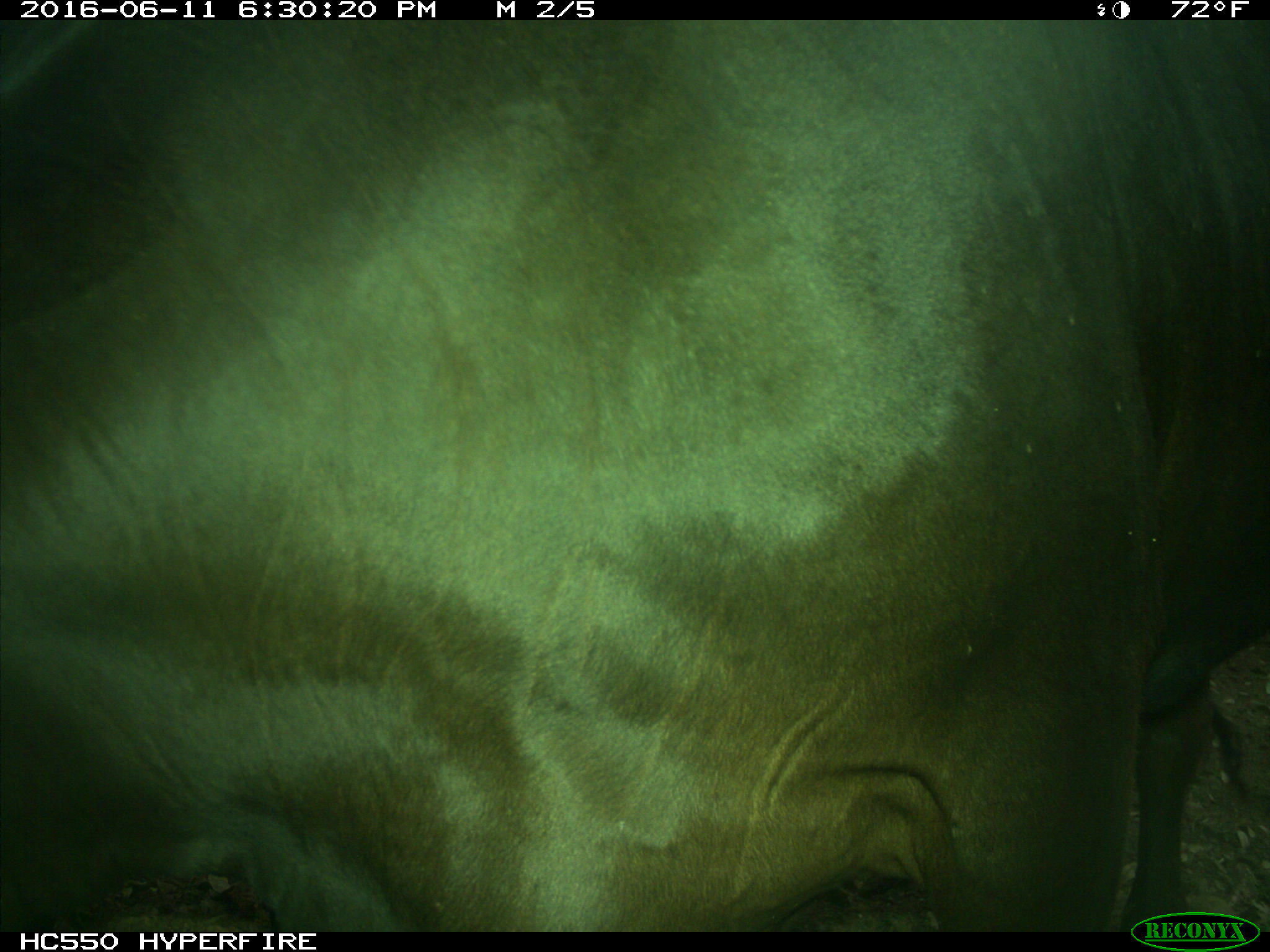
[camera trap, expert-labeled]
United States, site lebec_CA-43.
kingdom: Animalia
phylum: Chordata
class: Mammalia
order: Artiodactyla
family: Bovidae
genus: Bos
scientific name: Bos taurus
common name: domestic cow